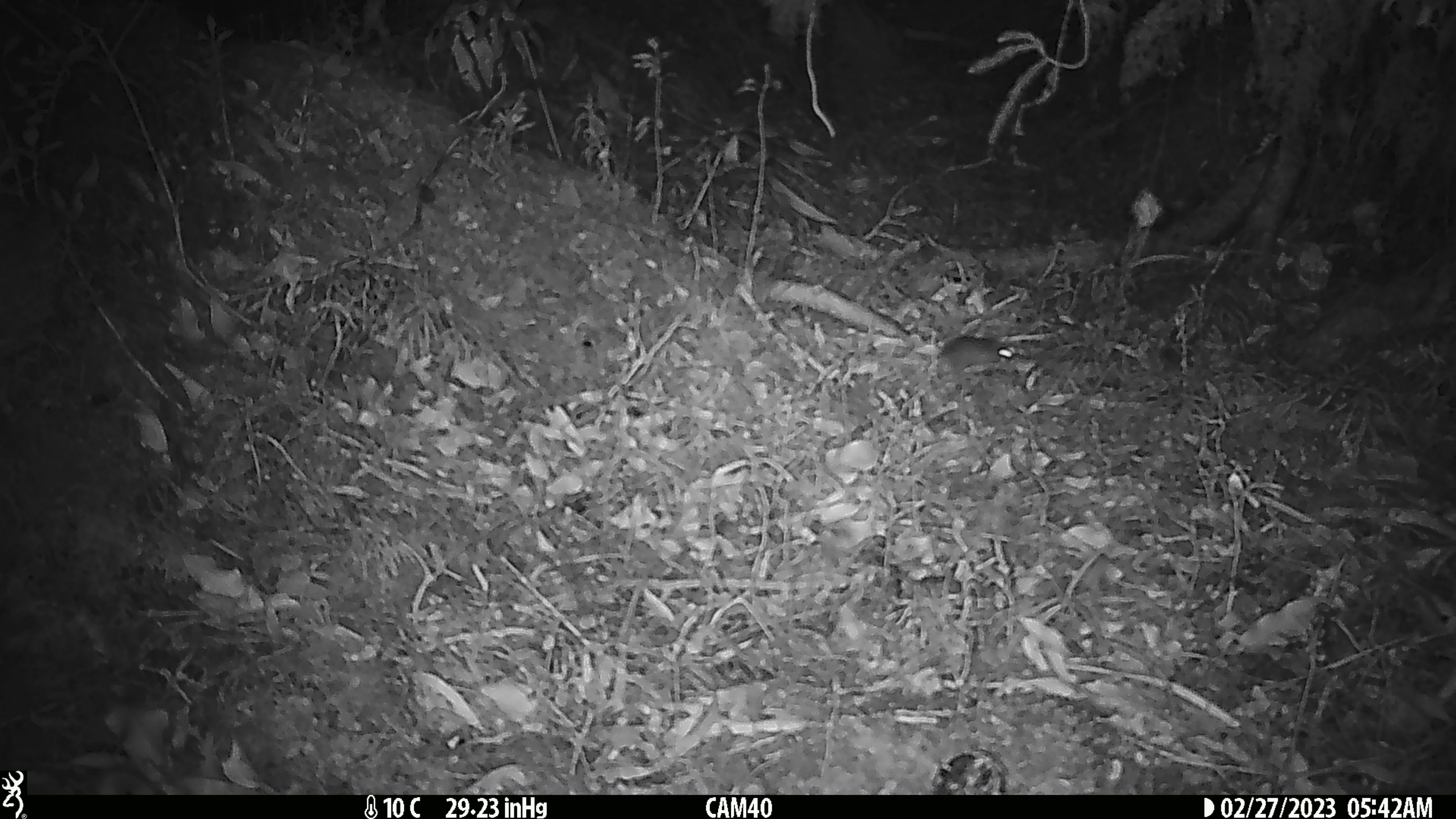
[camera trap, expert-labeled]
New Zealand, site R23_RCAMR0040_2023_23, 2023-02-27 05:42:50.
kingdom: Animalia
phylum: Chordata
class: Mammalia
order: Rodentia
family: Muridae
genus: Mus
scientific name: Mus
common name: mouse